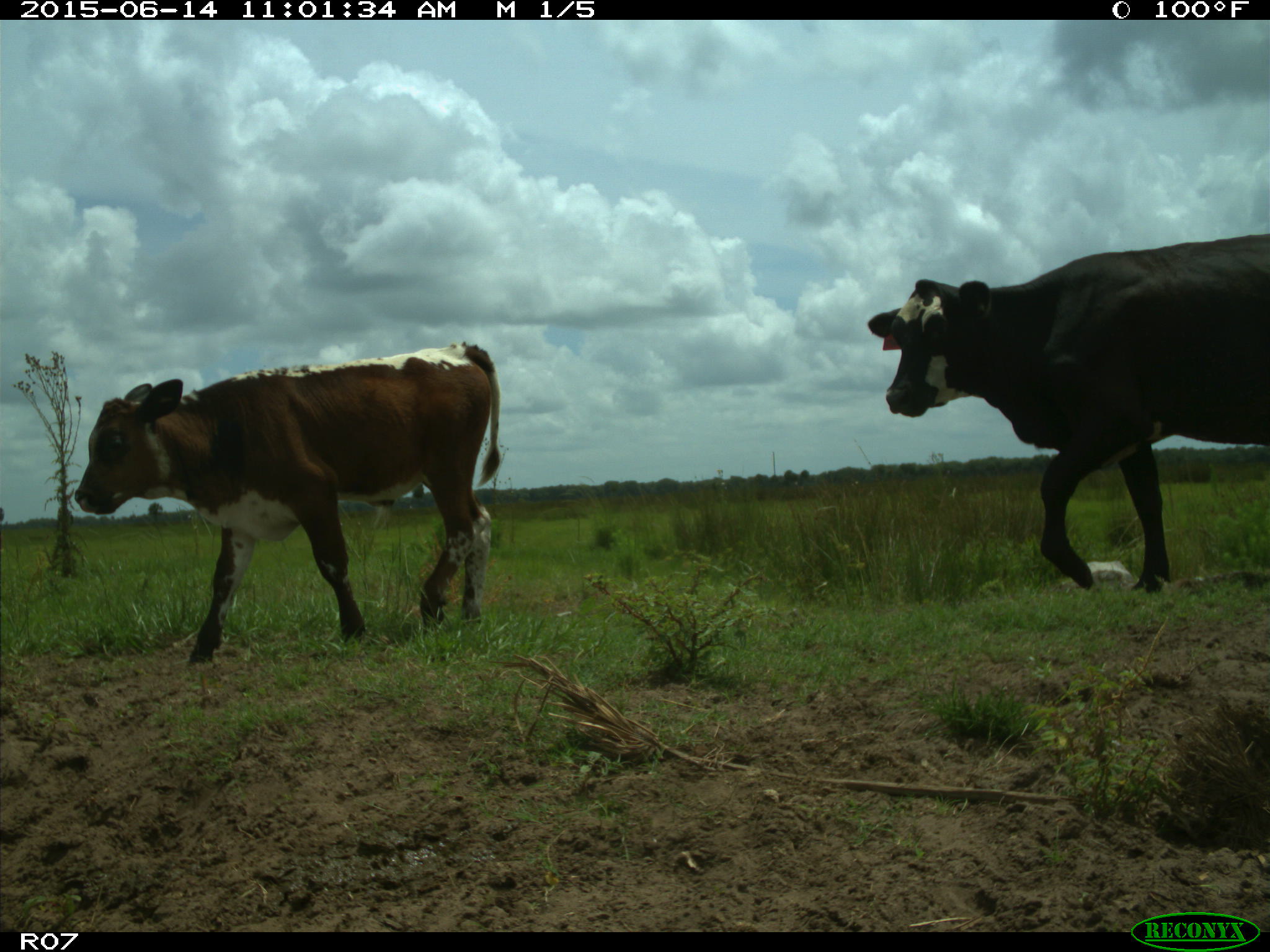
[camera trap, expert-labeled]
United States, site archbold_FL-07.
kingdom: Animalia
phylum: Chordata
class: Mammalia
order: Artiodactyla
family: Bovidae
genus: Bos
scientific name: Bos taurus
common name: domestic cow